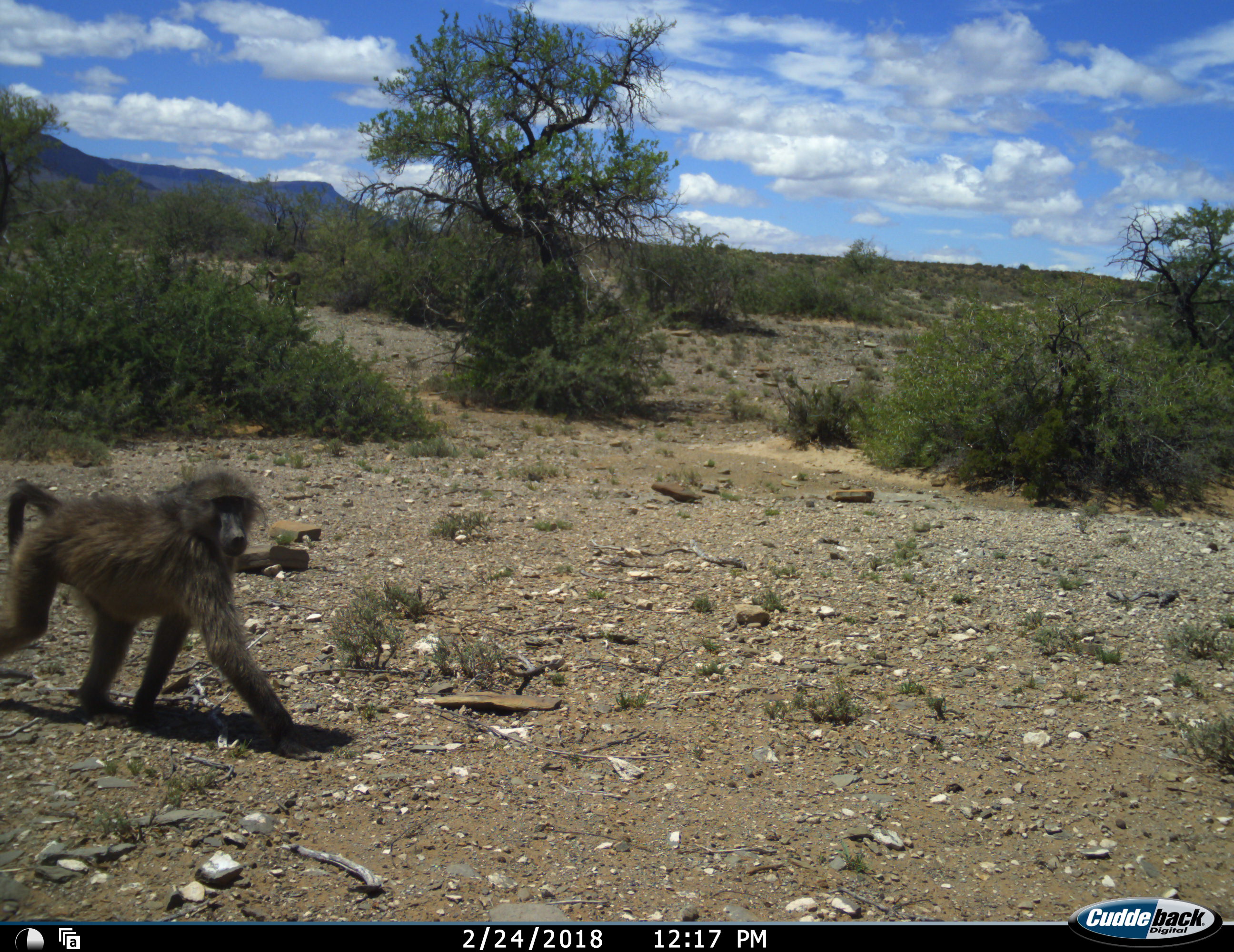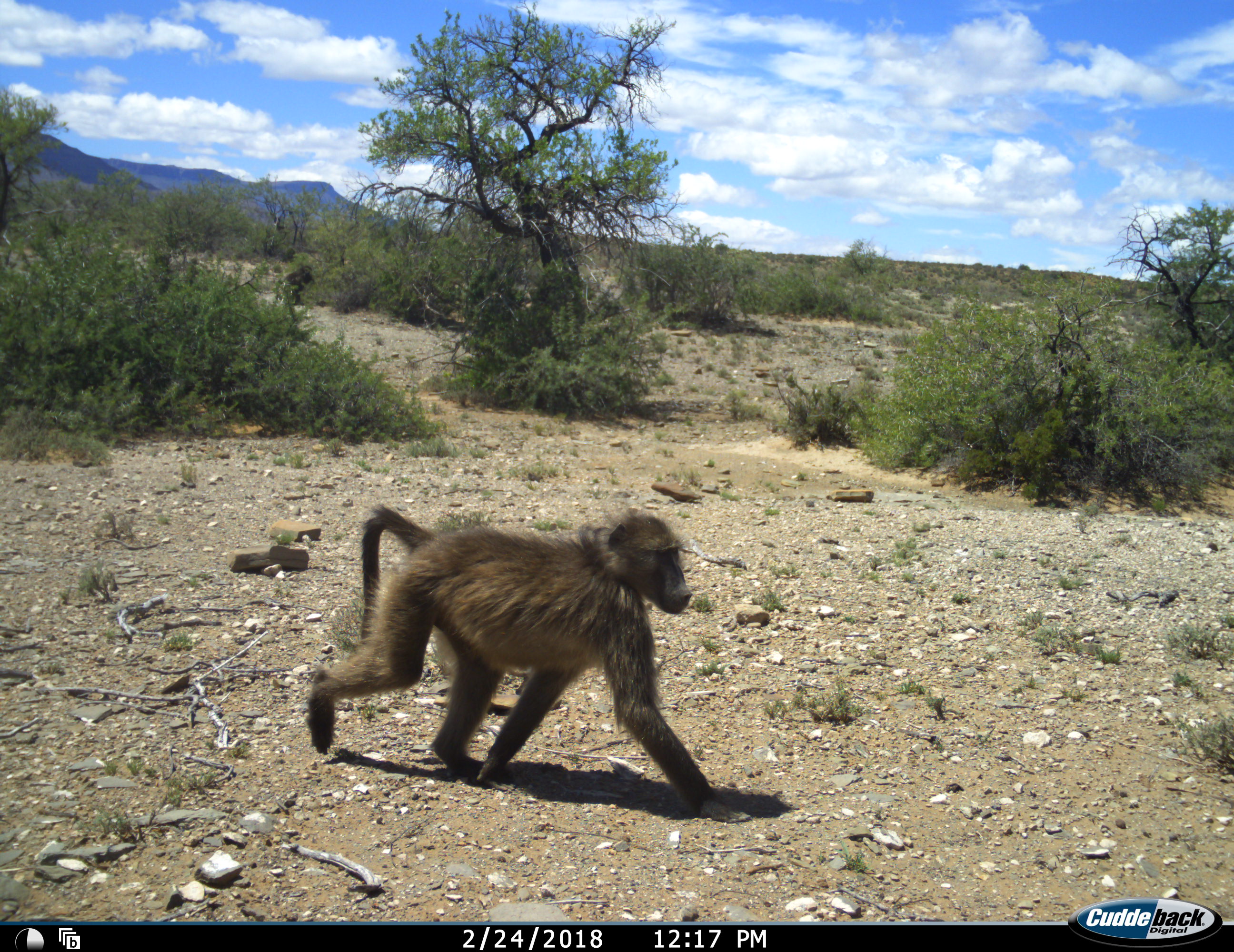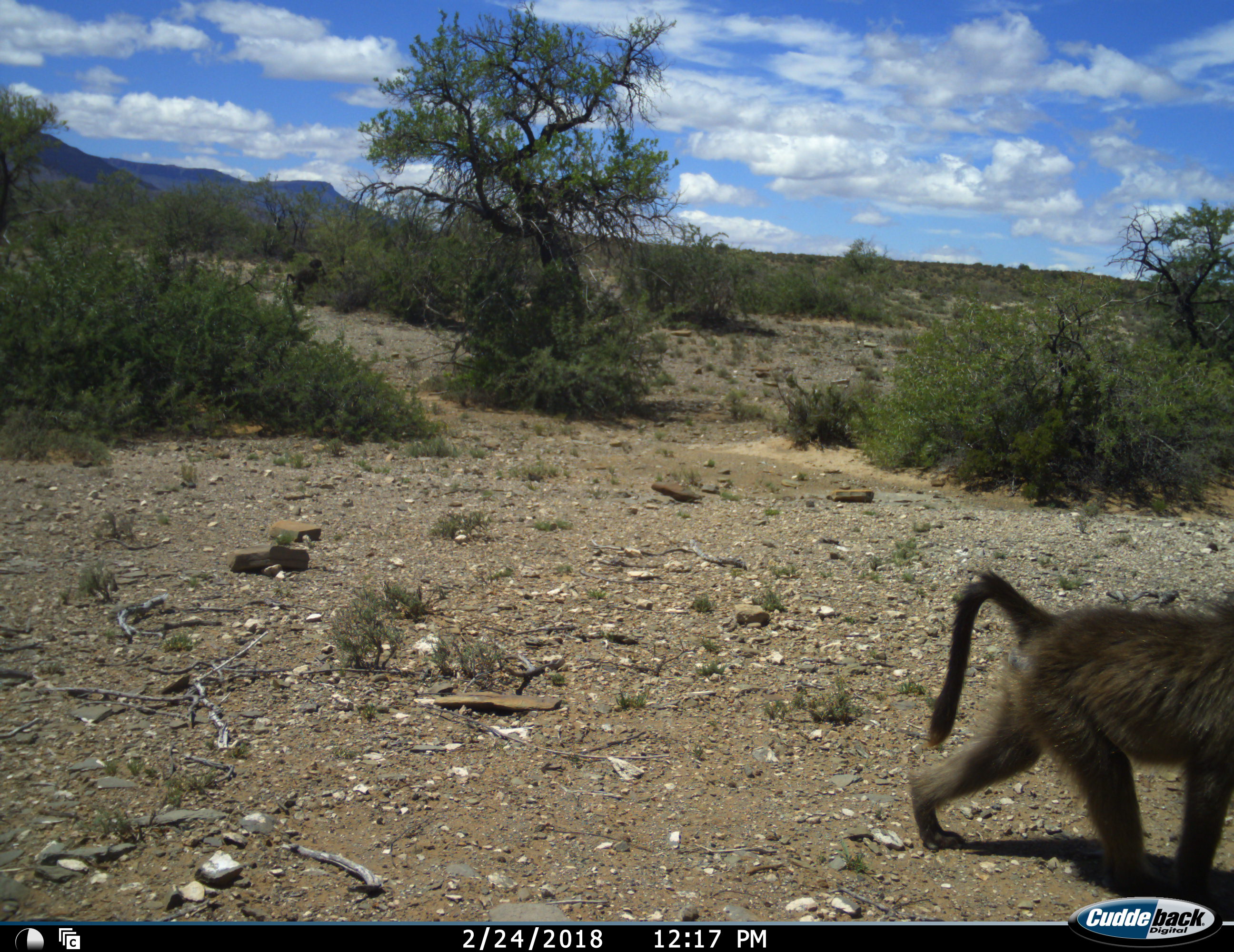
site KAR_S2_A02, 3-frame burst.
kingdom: Animalia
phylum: Chordata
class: Mammalia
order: Primates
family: Cercopithecidae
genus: Papio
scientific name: Papio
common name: baboon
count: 1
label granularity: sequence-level